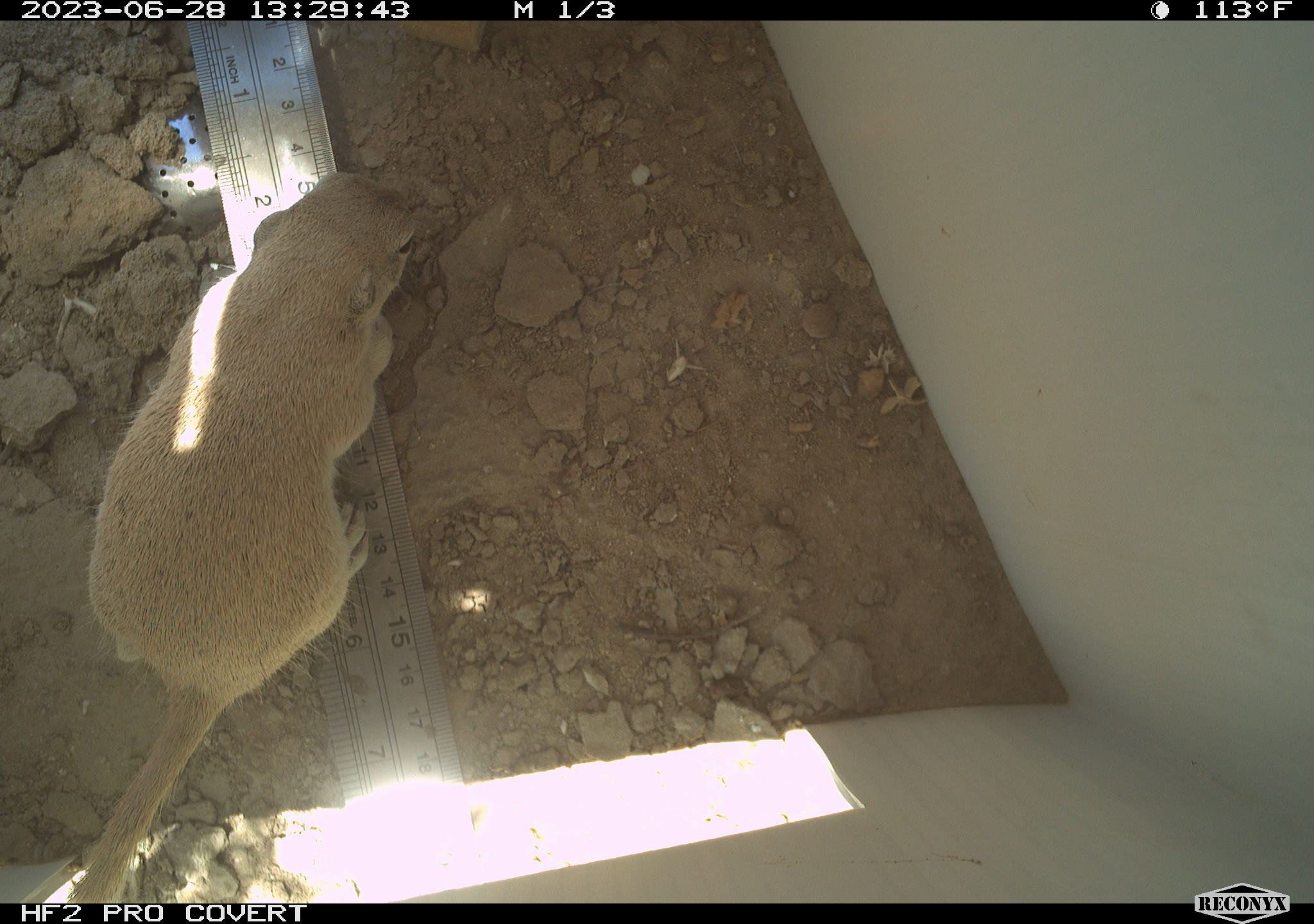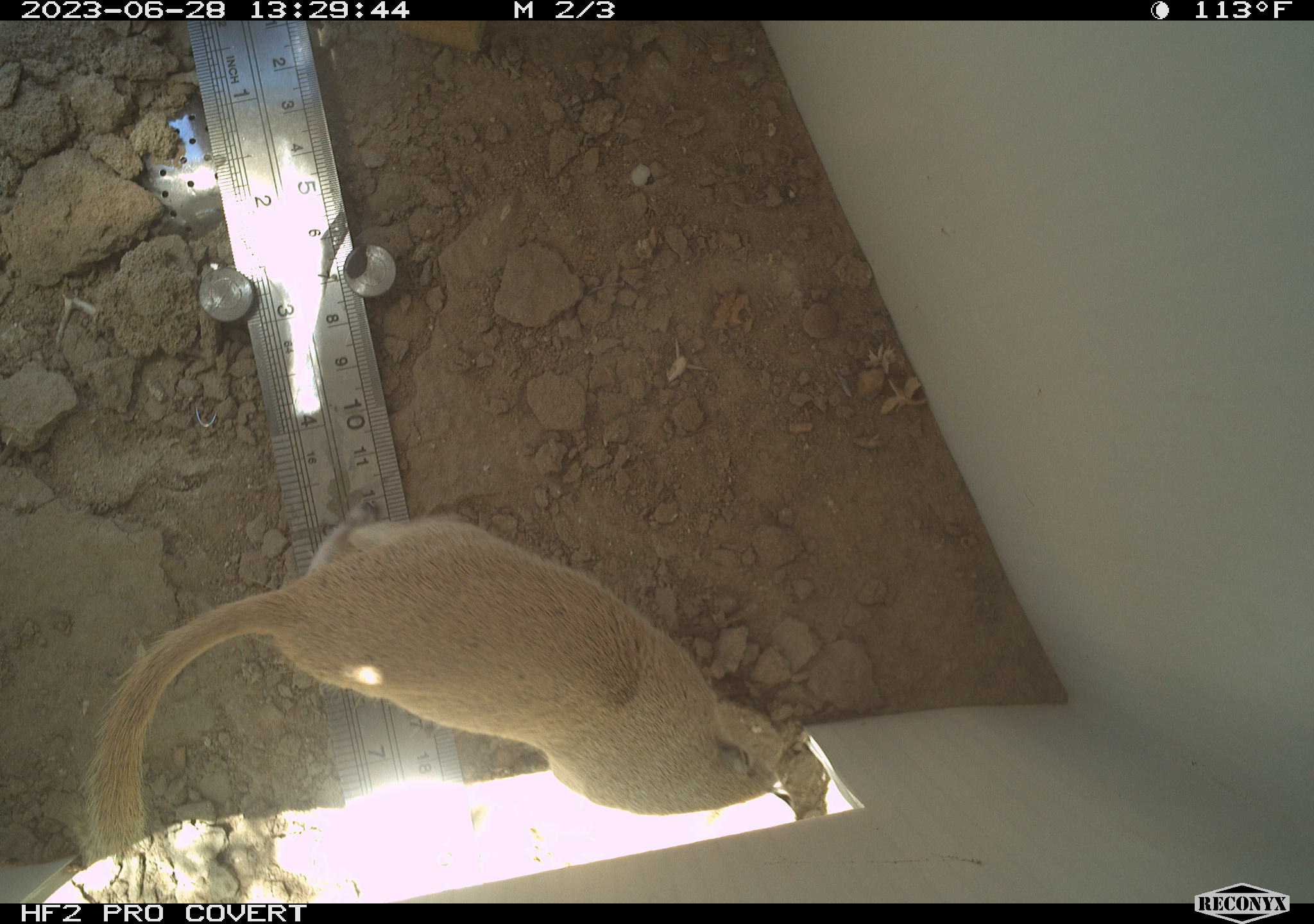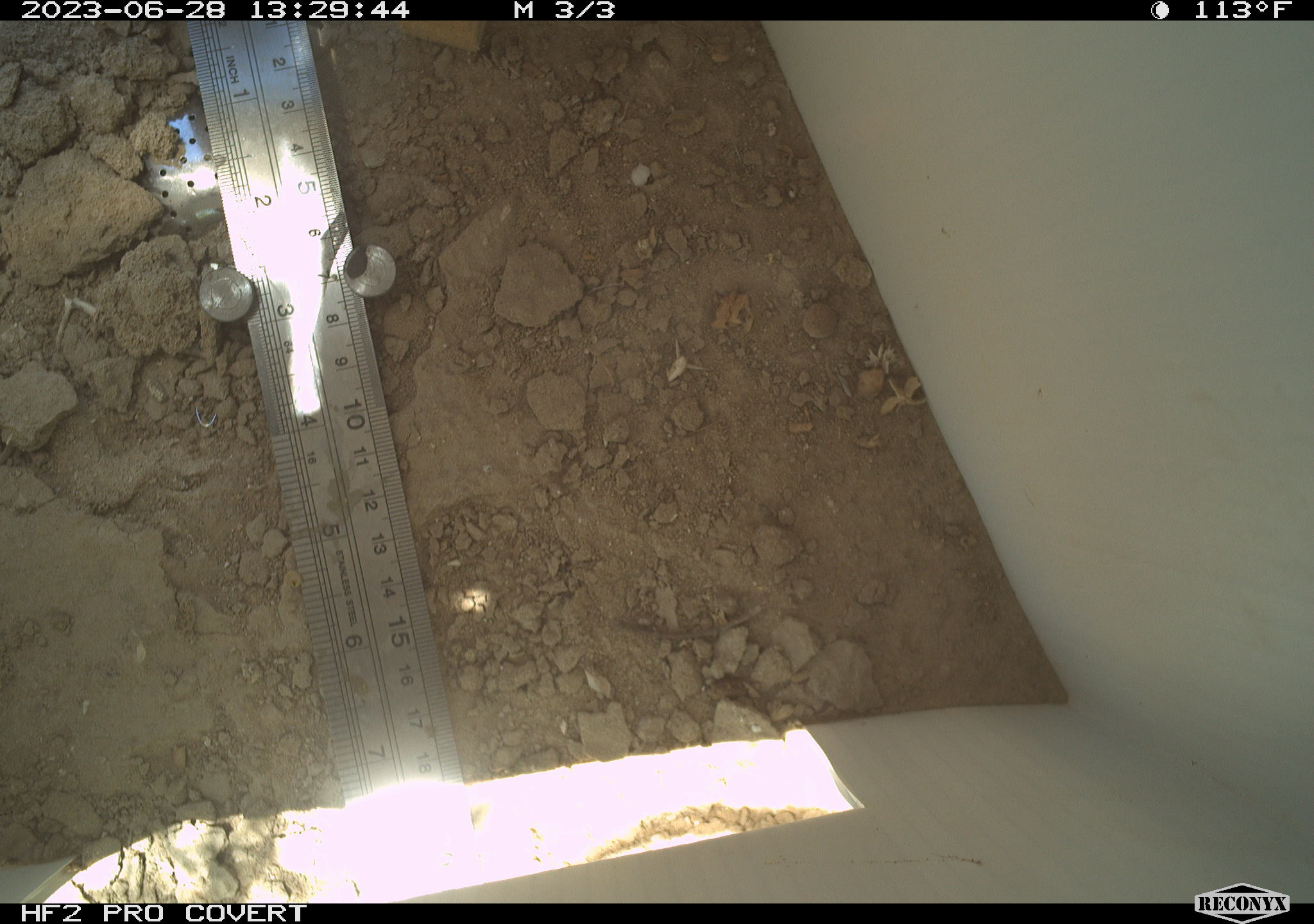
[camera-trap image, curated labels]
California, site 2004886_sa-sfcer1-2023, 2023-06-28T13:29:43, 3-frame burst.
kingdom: Animalia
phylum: Chordata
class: Mammalia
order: Rodentia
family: Sciuridae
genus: Xerospermophilus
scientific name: Xerospermophilus tereticaudus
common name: round-tailed ground squirrel